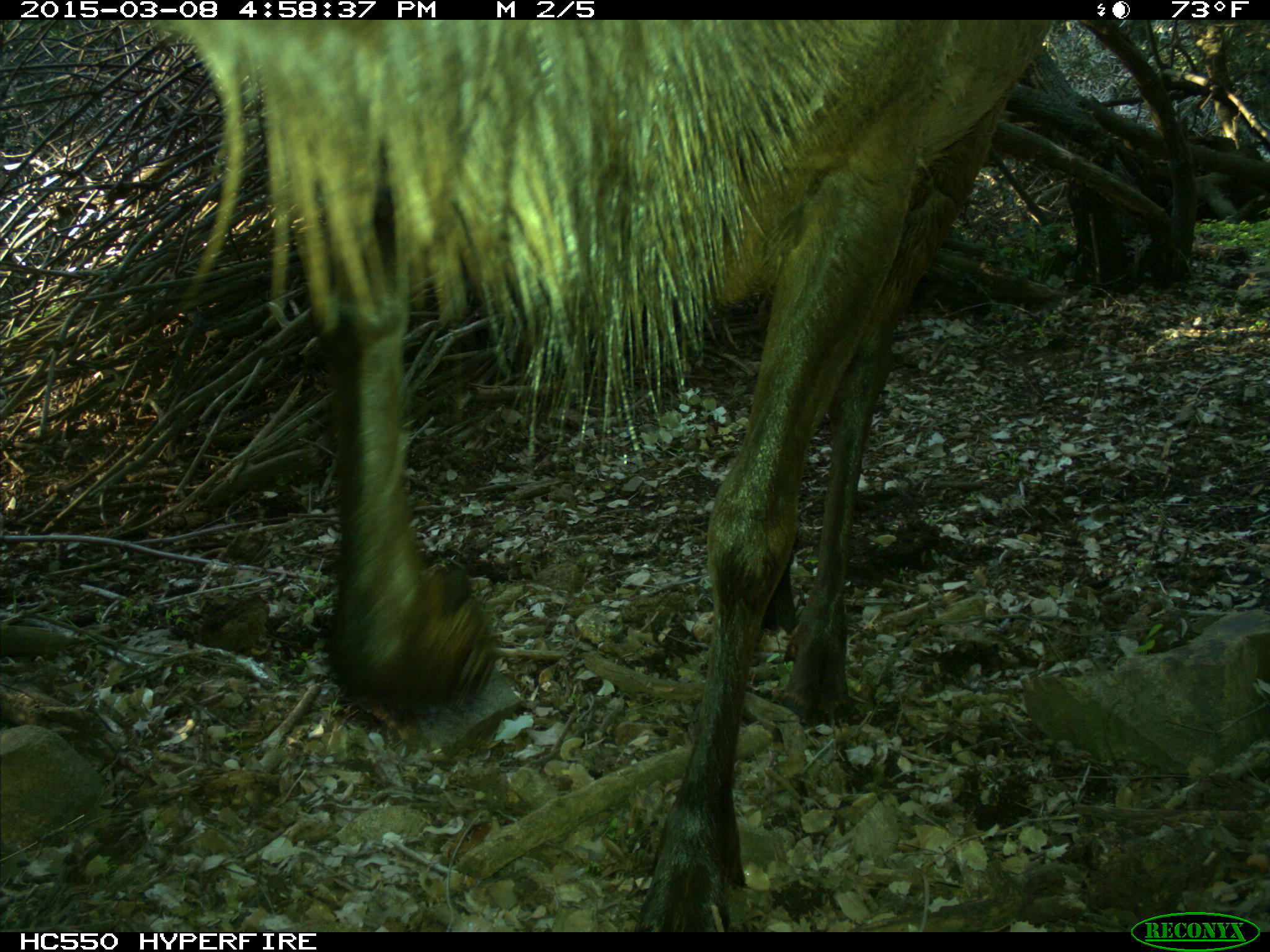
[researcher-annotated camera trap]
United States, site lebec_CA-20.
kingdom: Animalia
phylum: Chordata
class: Mammalia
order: Artiodactyla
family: Cervidae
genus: Cervus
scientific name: Cervus canadensis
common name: elk